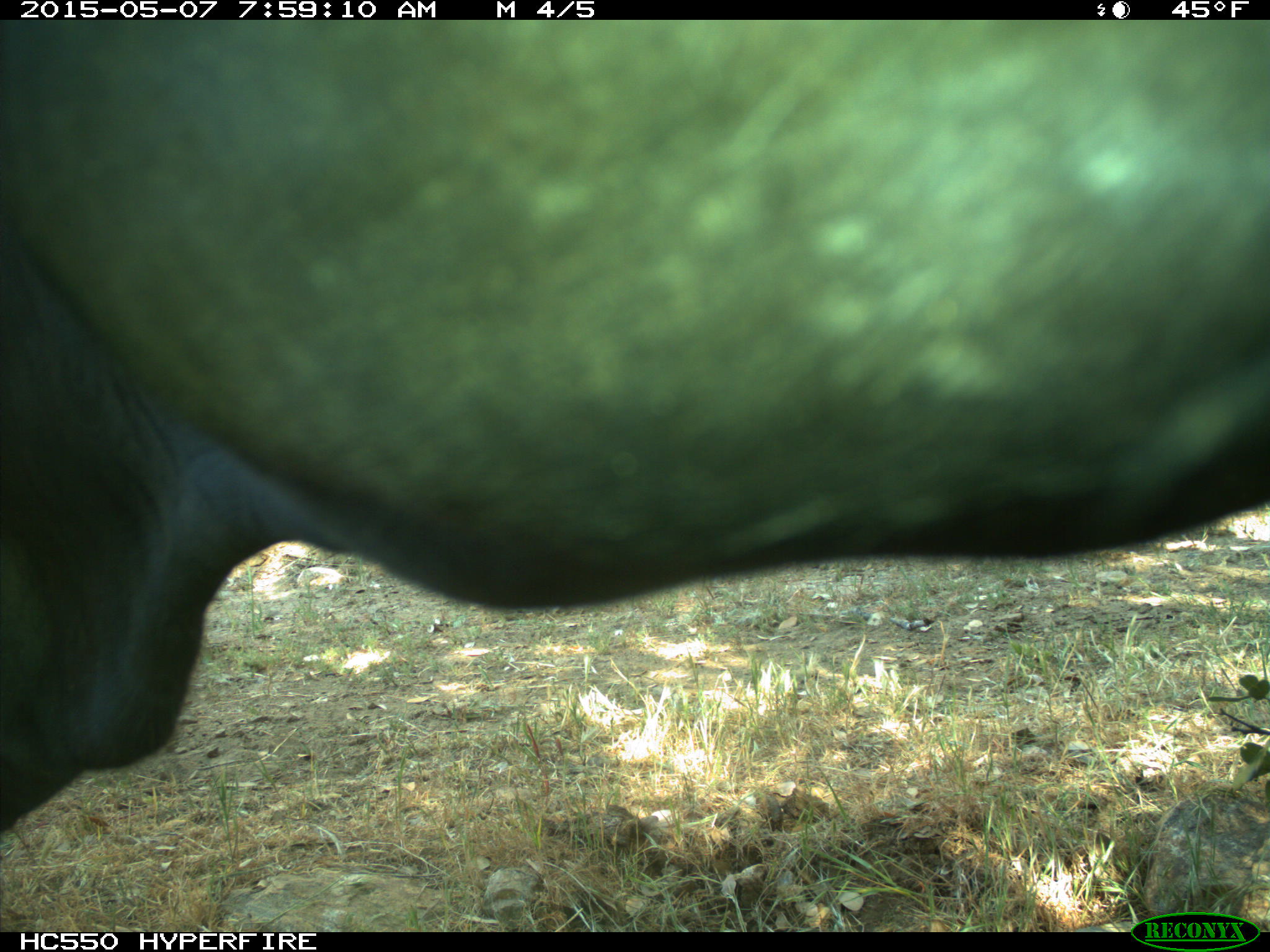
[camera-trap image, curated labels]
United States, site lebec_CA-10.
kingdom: Animalia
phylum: Chordata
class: Mammalia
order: Artiodactyla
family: Bovidae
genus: Bos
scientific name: Bos taurus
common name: domestic cow